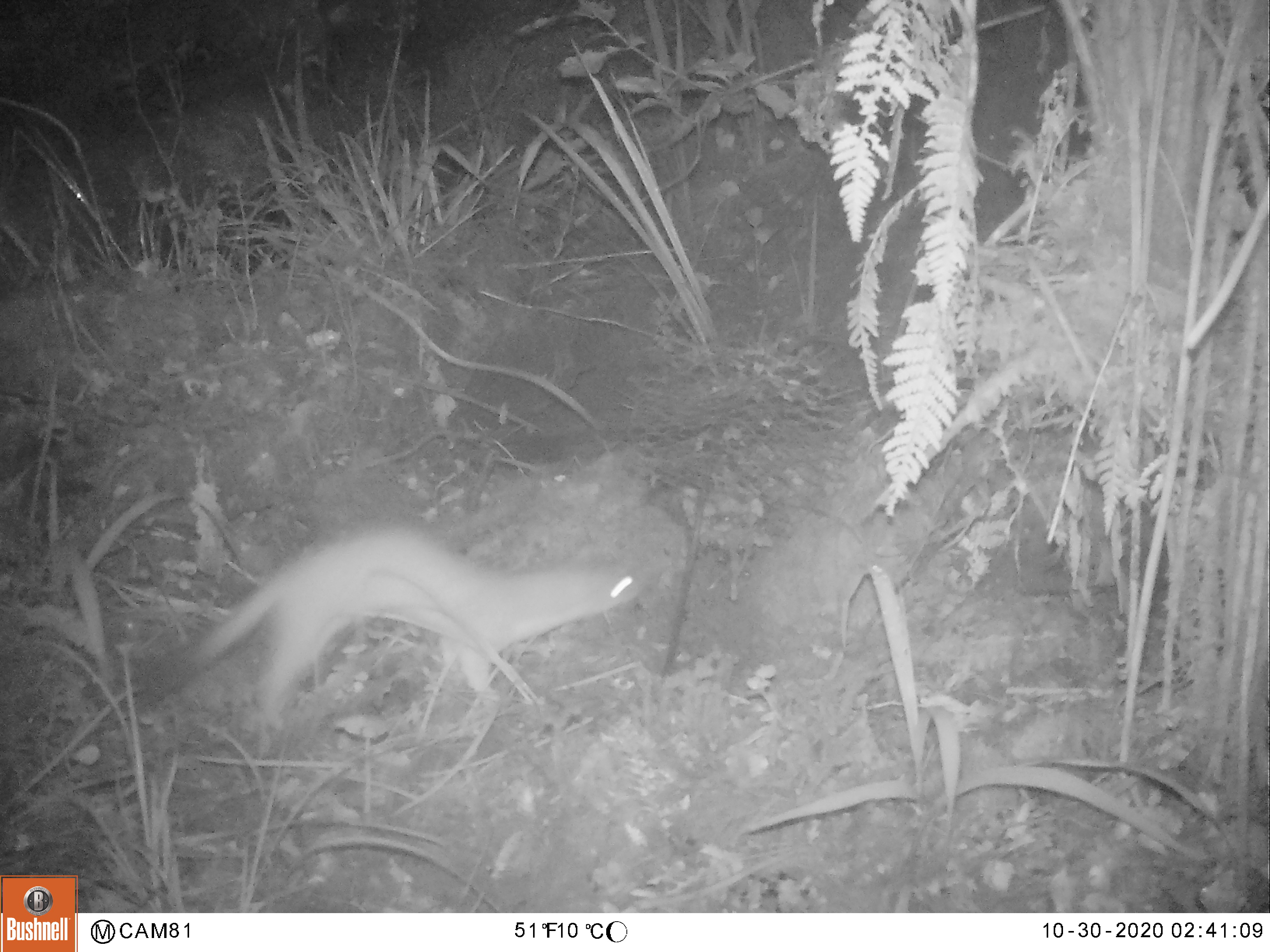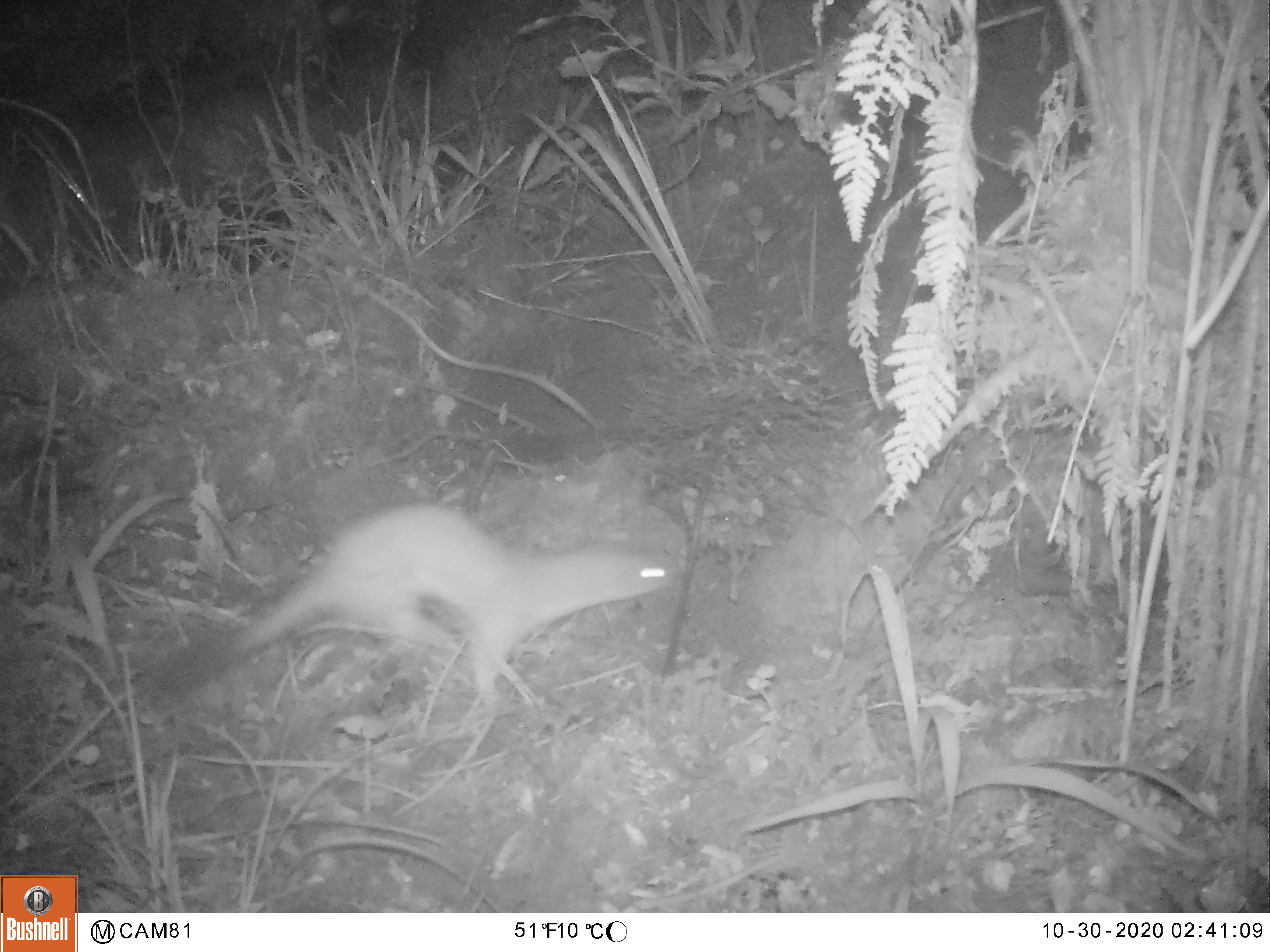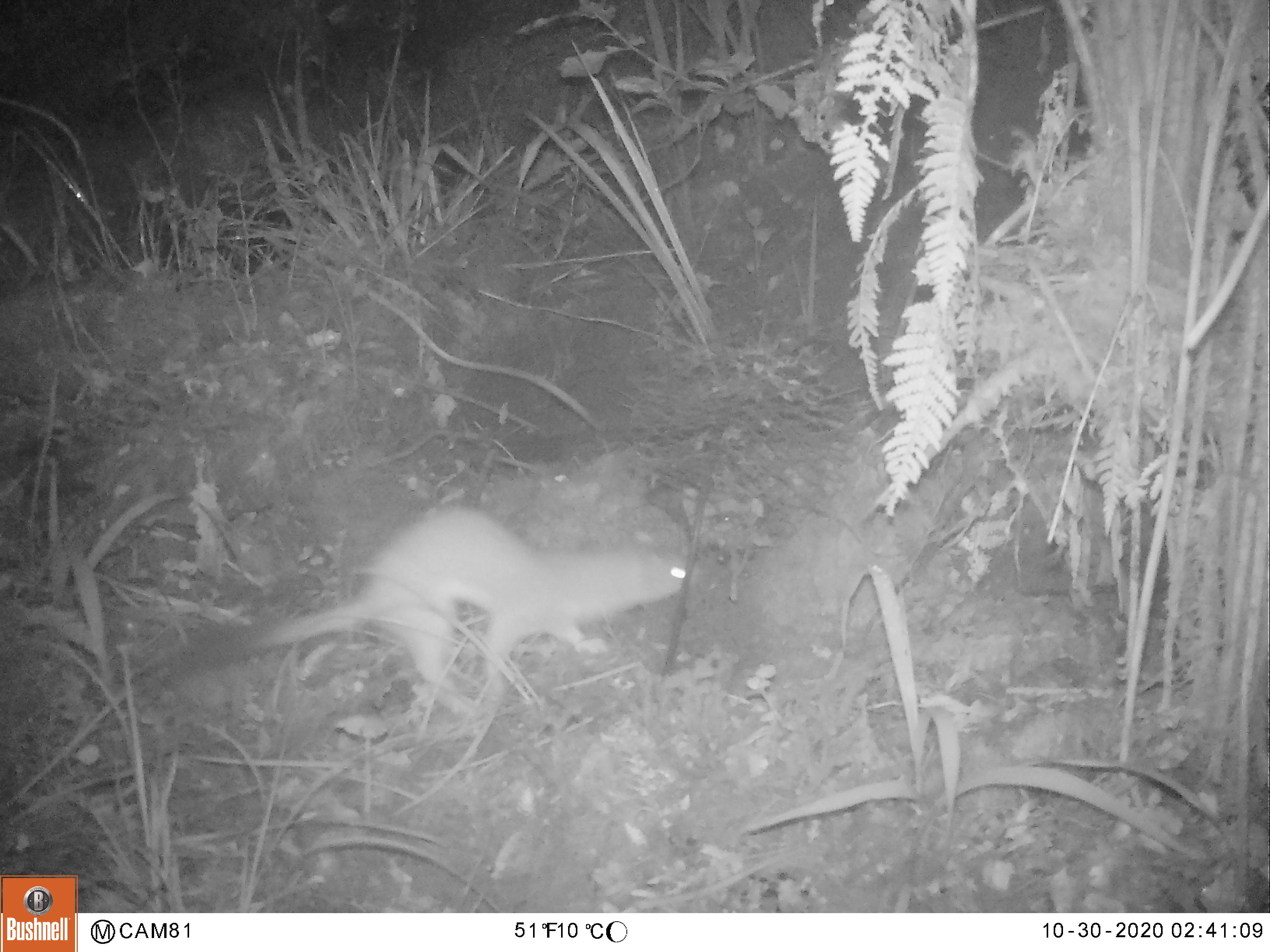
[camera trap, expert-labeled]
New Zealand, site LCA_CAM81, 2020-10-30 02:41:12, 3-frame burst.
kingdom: Animalia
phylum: Chordata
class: Mammalia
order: Carnivora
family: Mustelidae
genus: Mustela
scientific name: Mustela erminea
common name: stoat